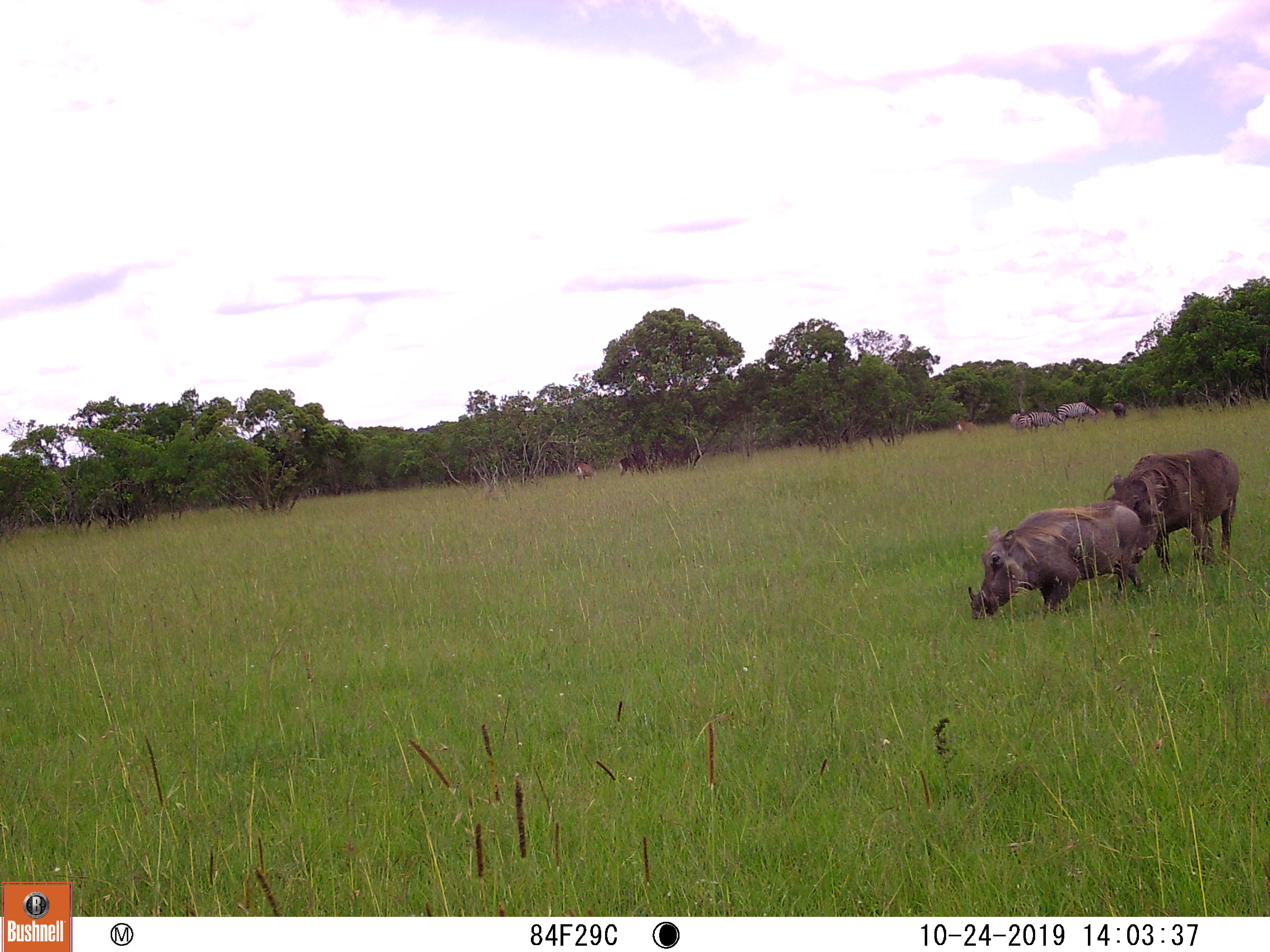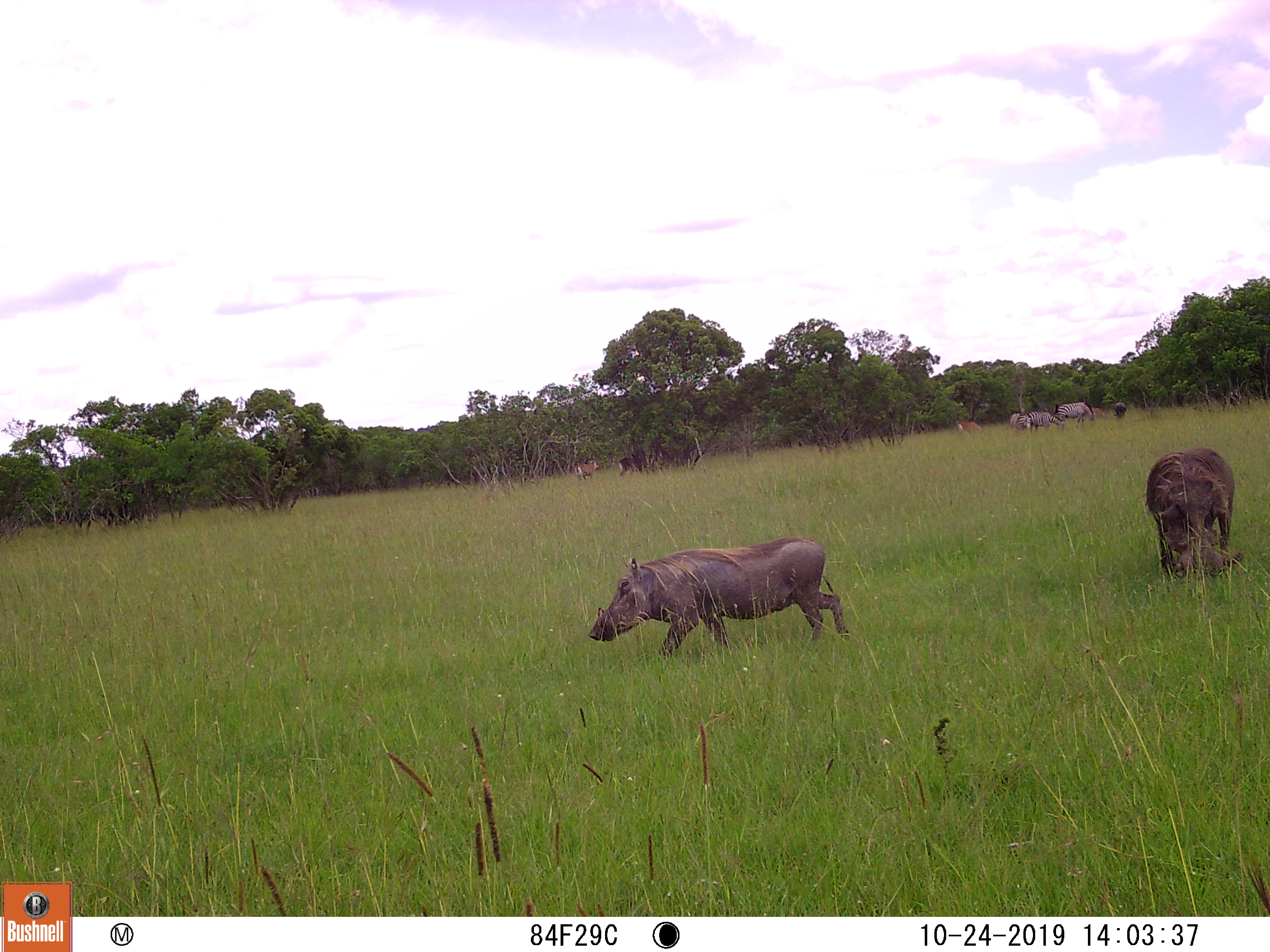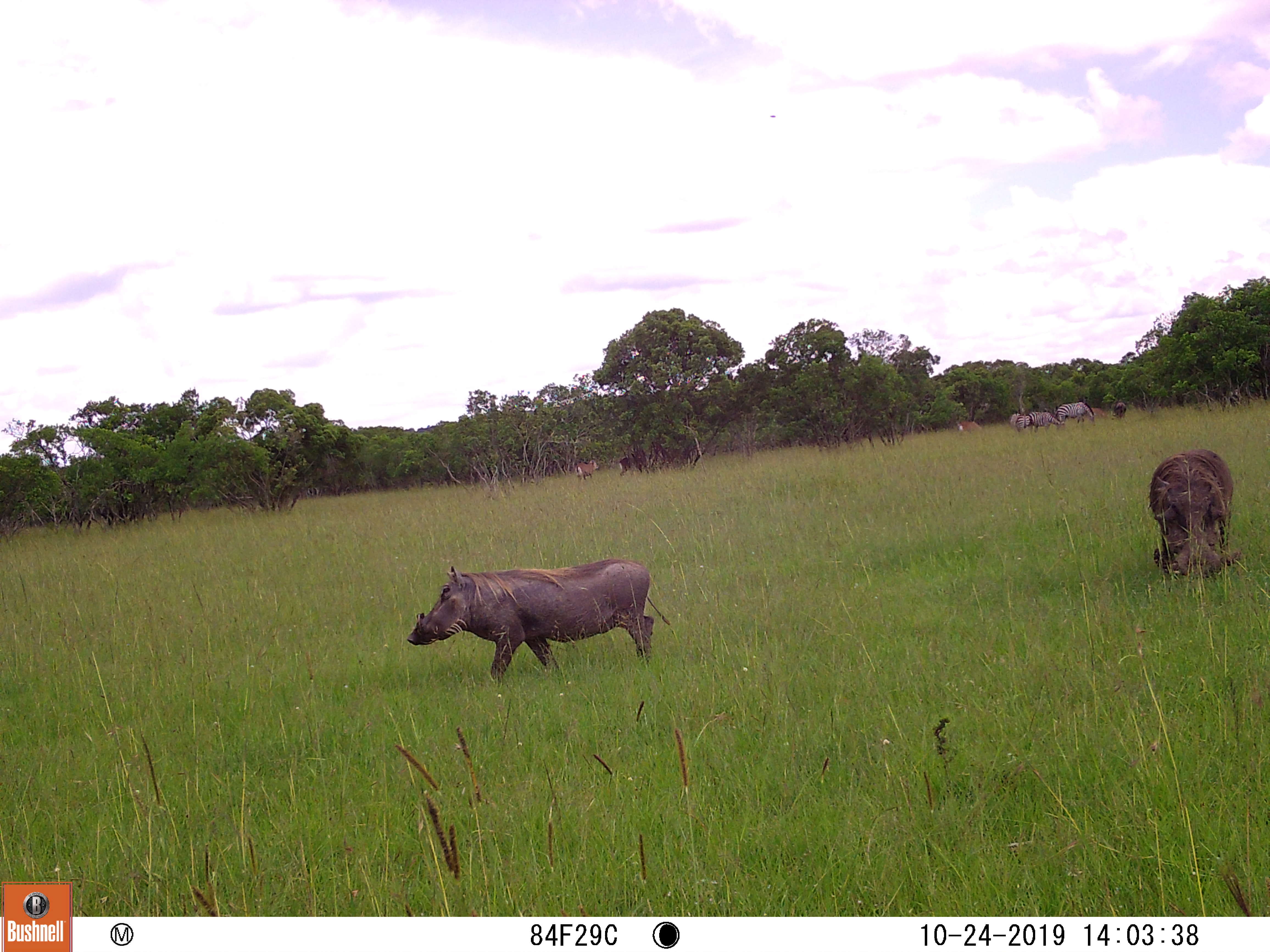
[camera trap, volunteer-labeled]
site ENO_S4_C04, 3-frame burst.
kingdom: Animalia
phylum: Chordata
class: Mammalia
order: Artiodactyla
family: Suidae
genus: Phacochoerus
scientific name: Phacochoerus africanus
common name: warthog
Warthog (Phacochoerus africanus), count 2. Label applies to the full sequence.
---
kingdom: Animalia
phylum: Chordata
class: Mammalia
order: Artiodactyla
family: Bovidae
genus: Kobus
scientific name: Kobus ellipsiprymnus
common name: waterbuck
Waterbuck (Kobus ellipsiprymnus), count 3. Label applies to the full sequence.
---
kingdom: Animalia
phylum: Chordata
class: Mammalia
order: Perissodactyla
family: Equidae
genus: Equus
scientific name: Equus quagga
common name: plains zebra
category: zebraplains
Zebraplains (plains zebra) (Equus quagga), count 3. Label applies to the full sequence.